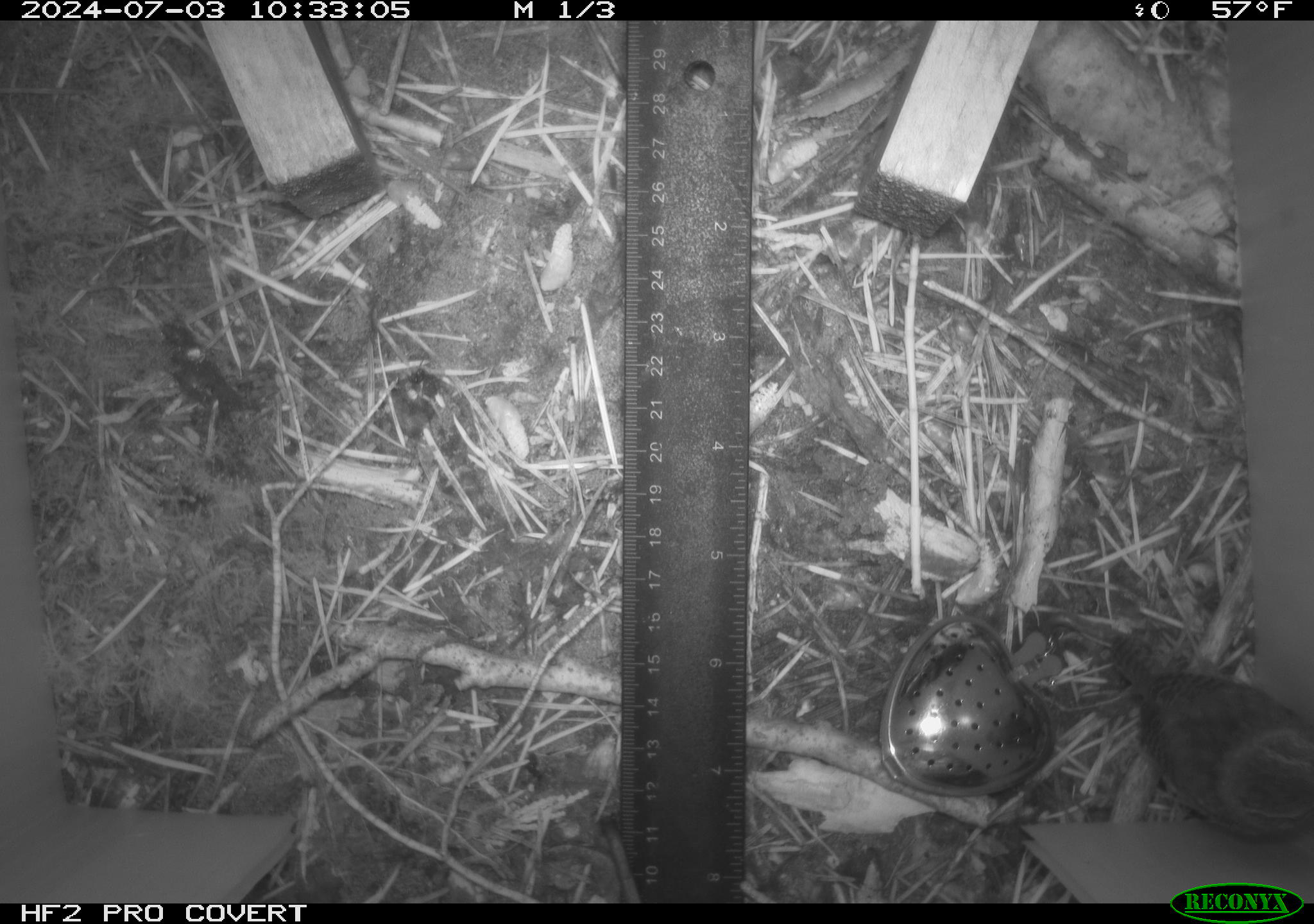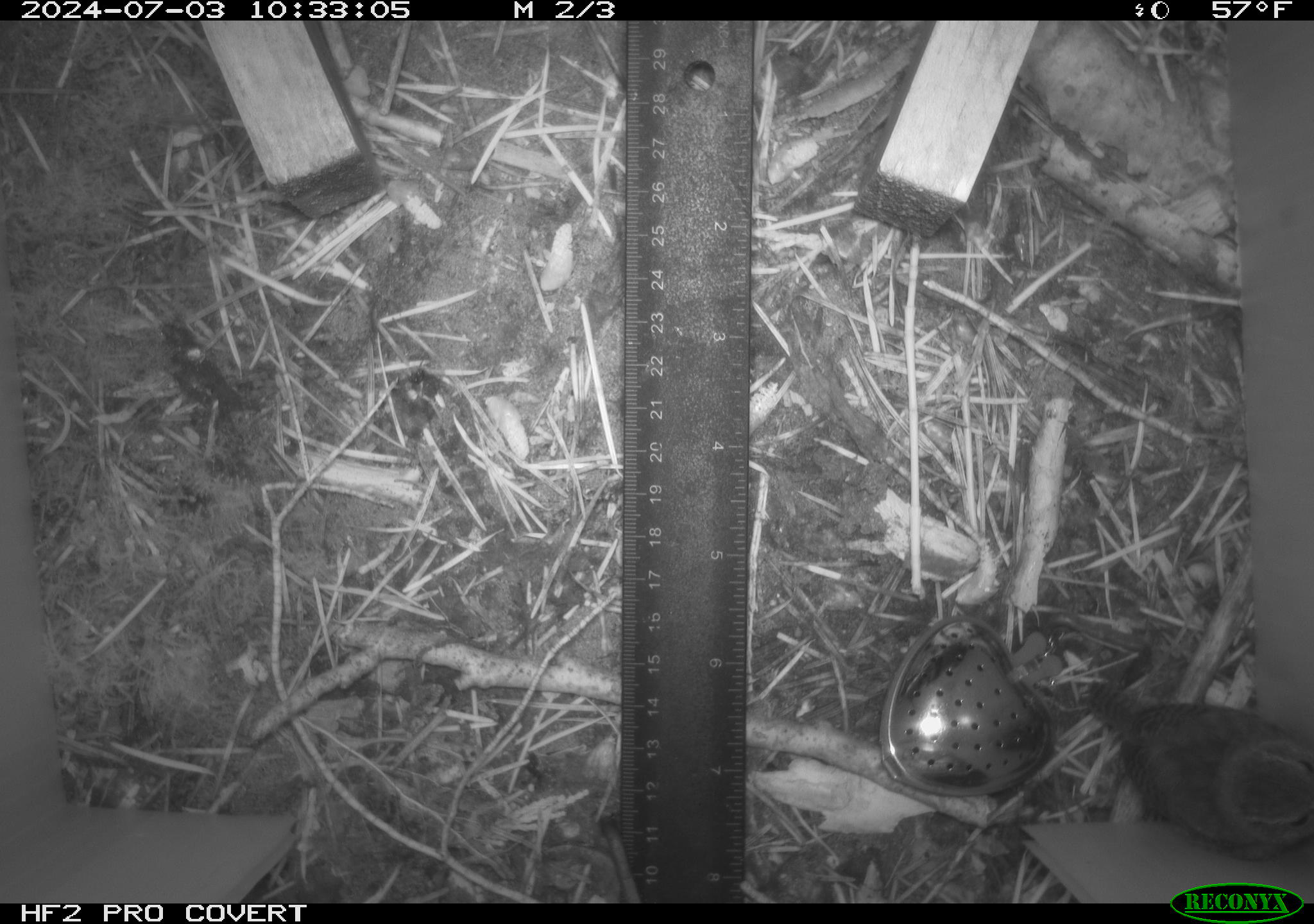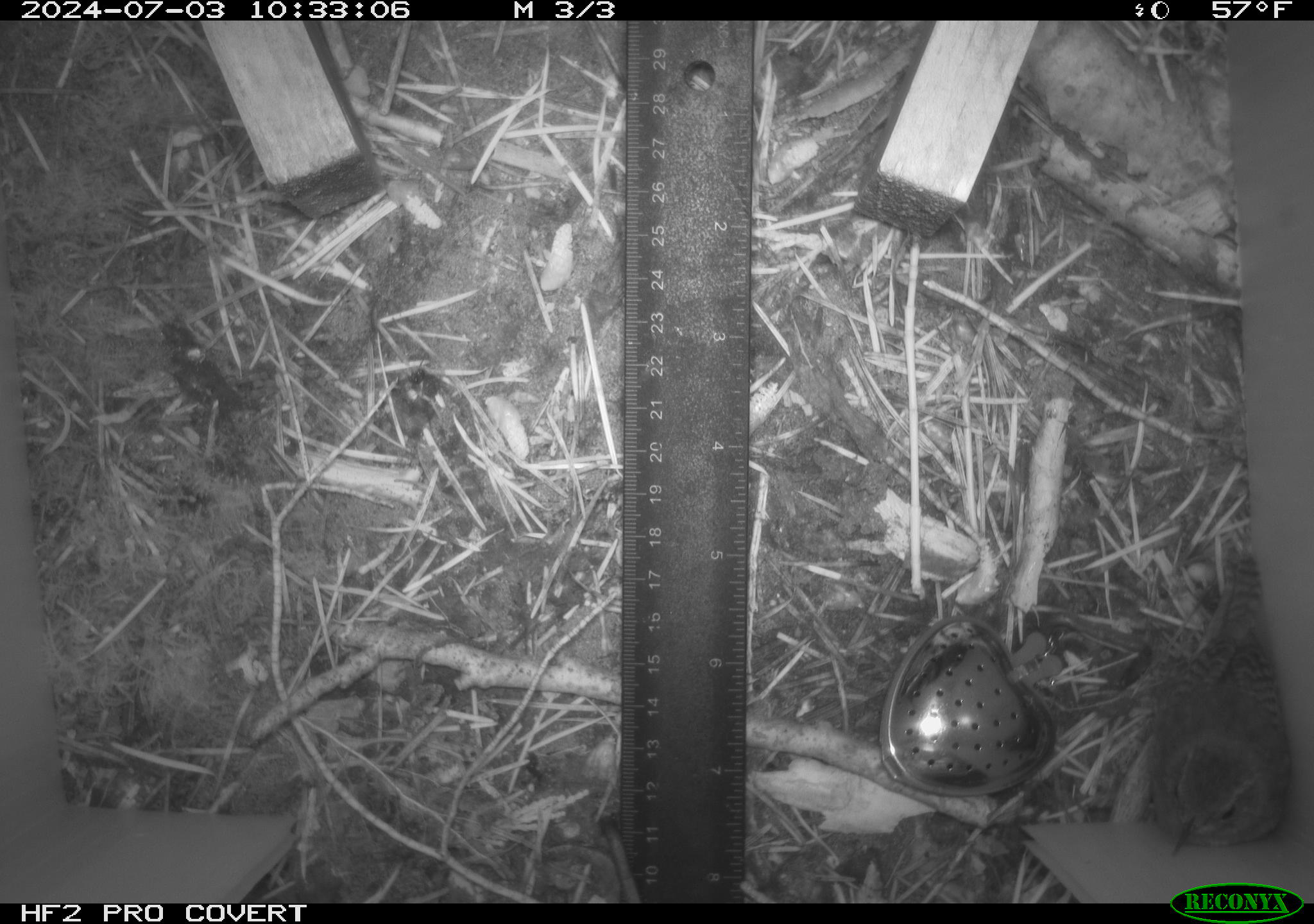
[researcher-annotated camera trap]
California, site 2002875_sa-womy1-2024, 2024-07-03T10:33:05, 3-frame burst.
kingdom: Animalia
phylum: Chordata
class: Aves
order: Passeriformes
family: Troglodytidae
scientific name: Troglodytidae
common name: wren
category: troglodytidae family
Troglodytidae family (wren) (Troglodytidae).